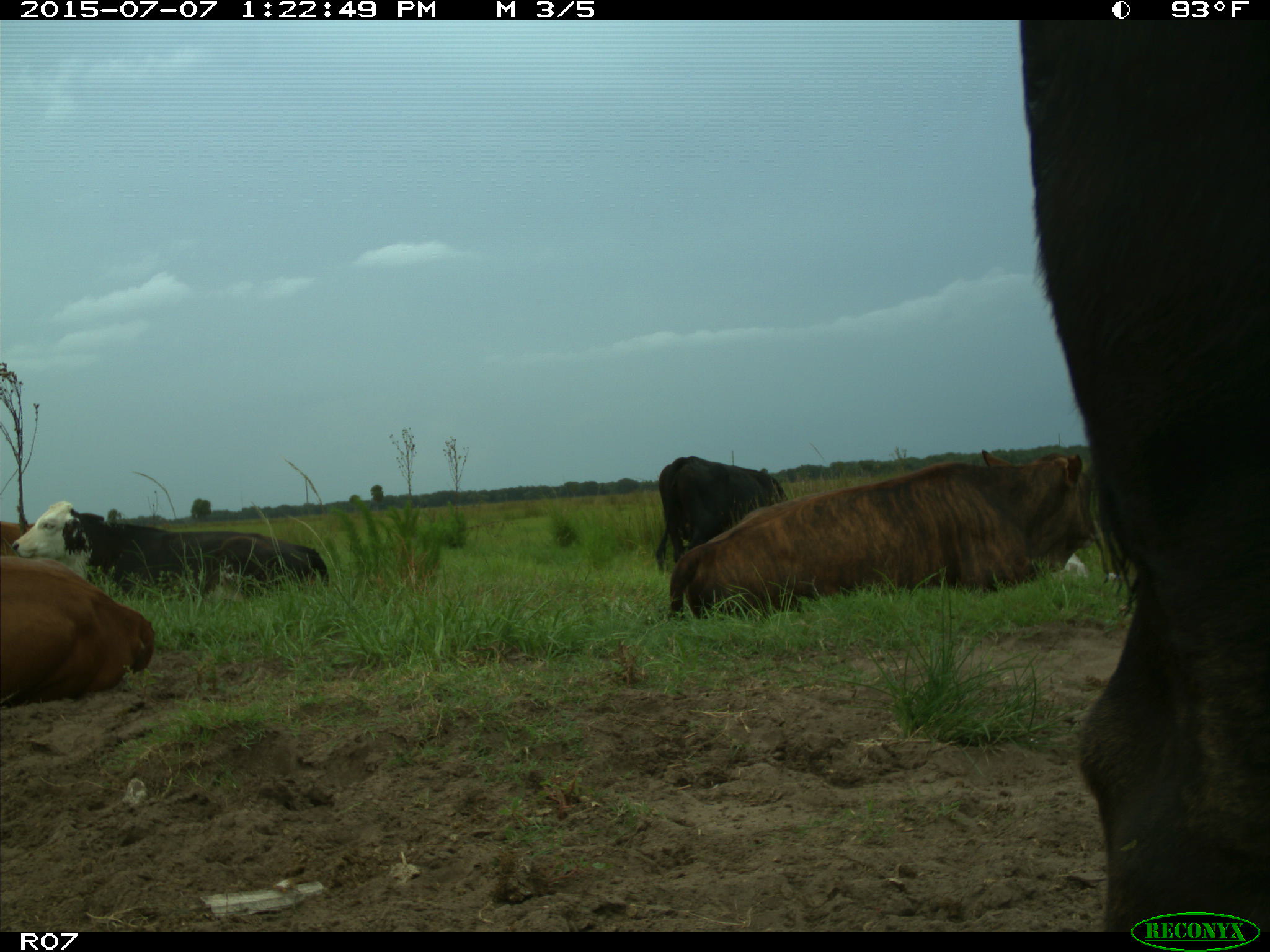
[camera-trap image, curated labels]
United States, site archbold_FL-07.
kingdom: Animalia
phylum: Chordata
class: Mammalia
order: Artiodactyla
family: Bovidae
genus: Bos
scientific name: Bos taurus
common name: domestic cow